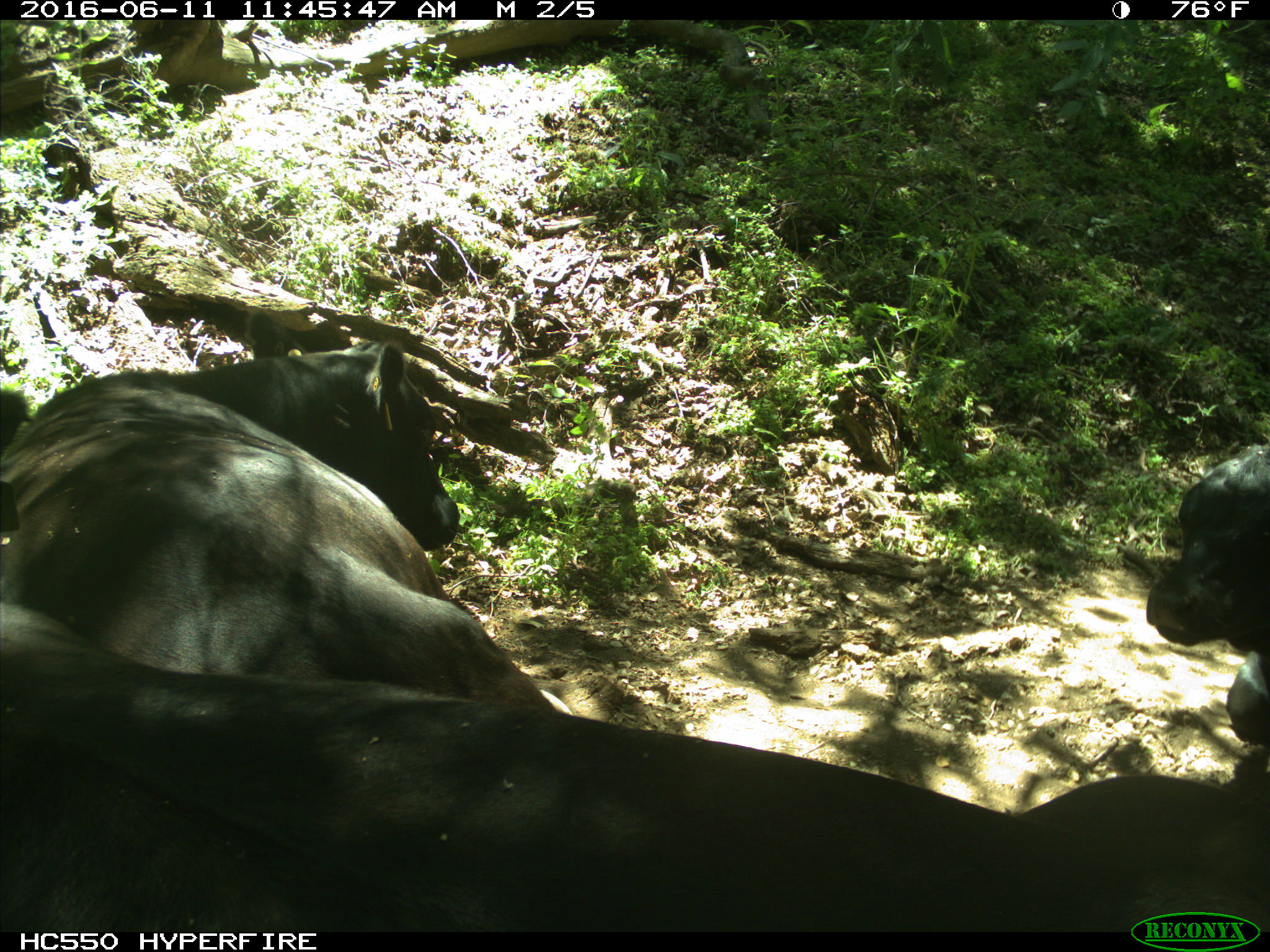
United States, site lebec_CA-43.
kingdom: Animalia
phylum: Chordata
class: Mammalia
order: Artiodactyla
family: Bovidae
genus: Bos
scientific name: Bos taurus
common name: domestic cow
Bos taurus (domestic cow).